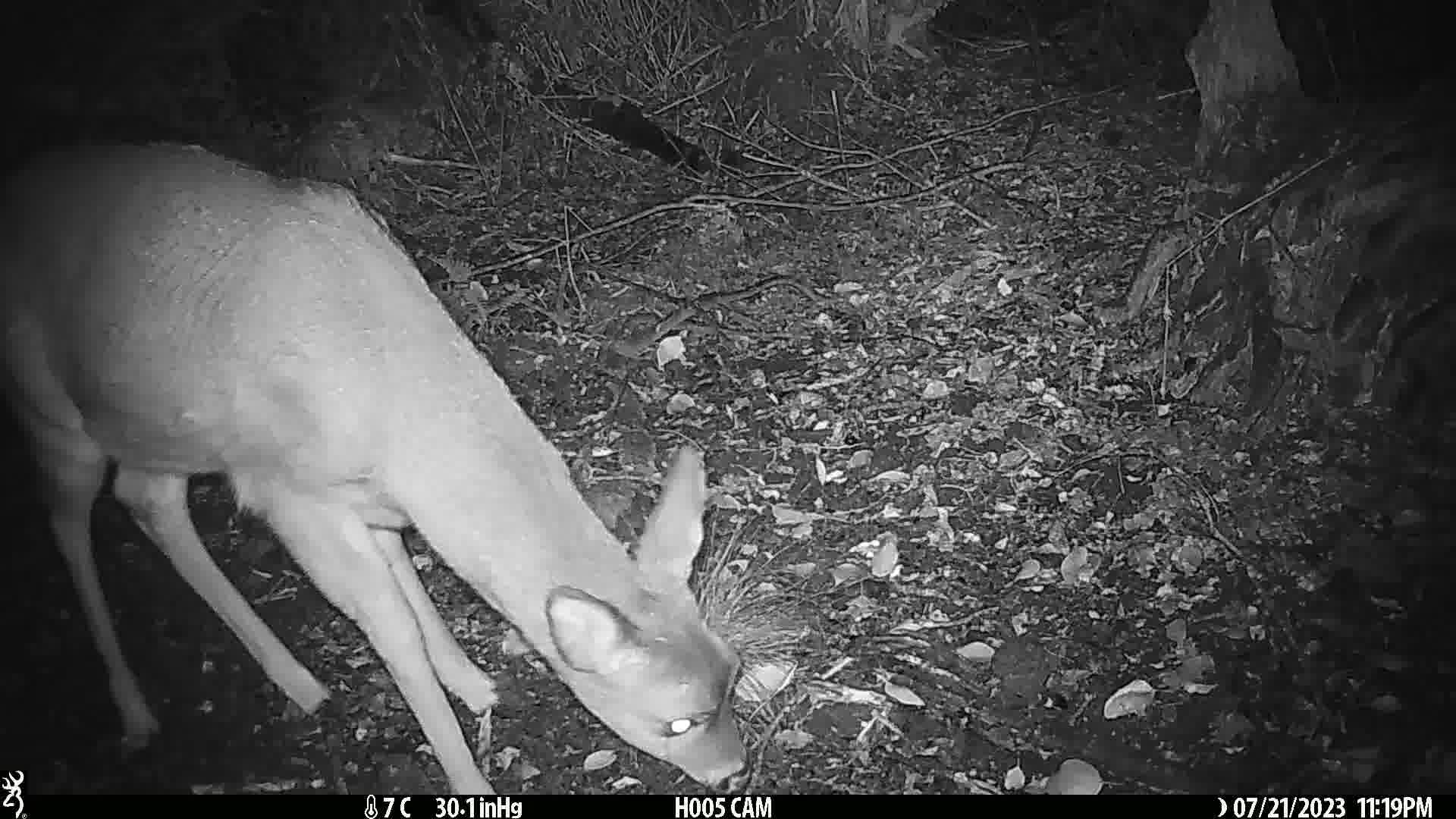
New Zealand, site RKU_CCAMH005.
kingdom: Animalia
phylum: Chordata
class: Mammalia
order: Artiodactyla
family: Cervidae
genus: Odocoileus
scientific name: Odocoileus virginianus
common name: white-tailed deer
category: white tailed deer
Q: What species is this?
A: White tailed deer (white-tailed deer) (Odocoileus virginianus).